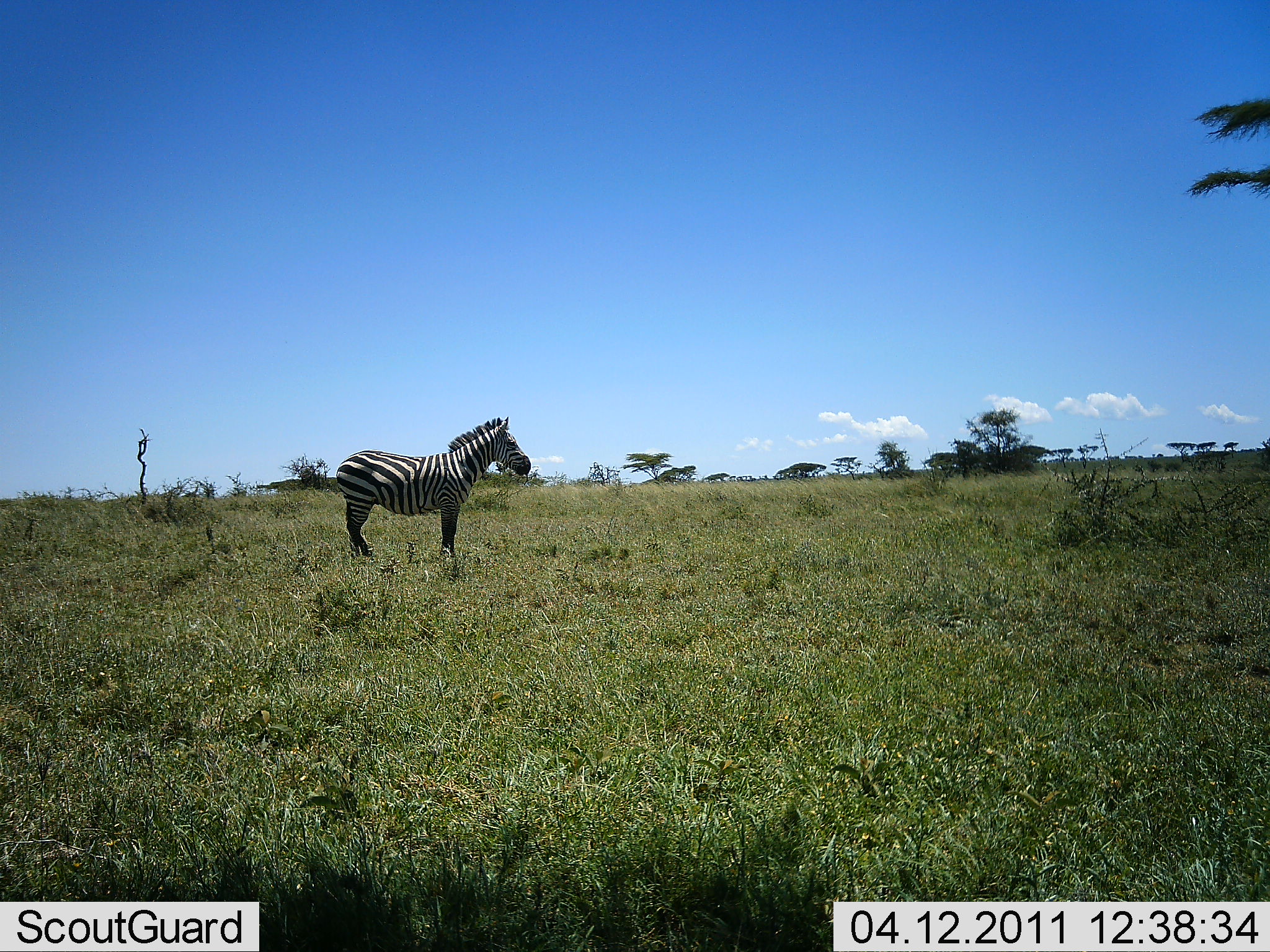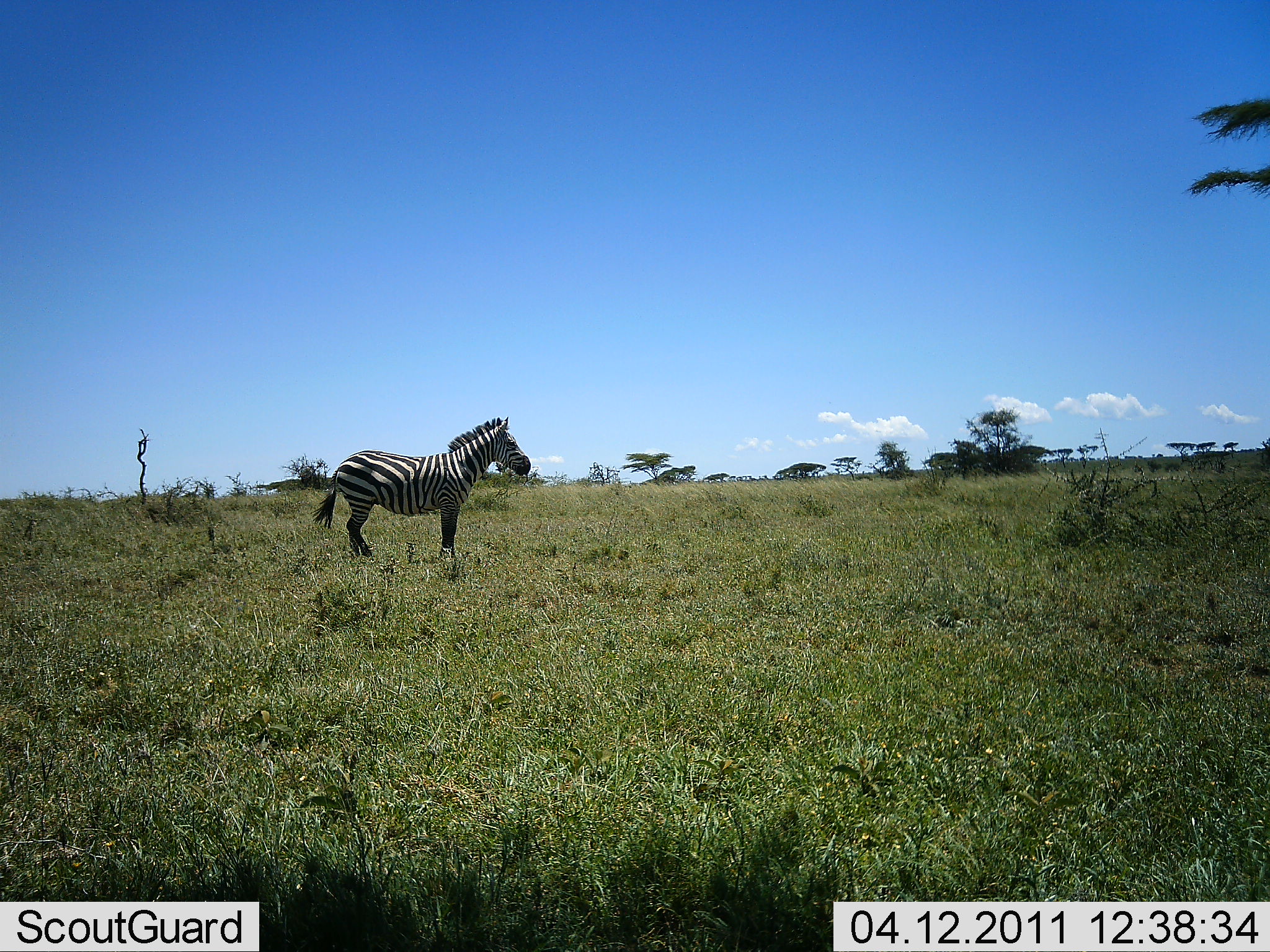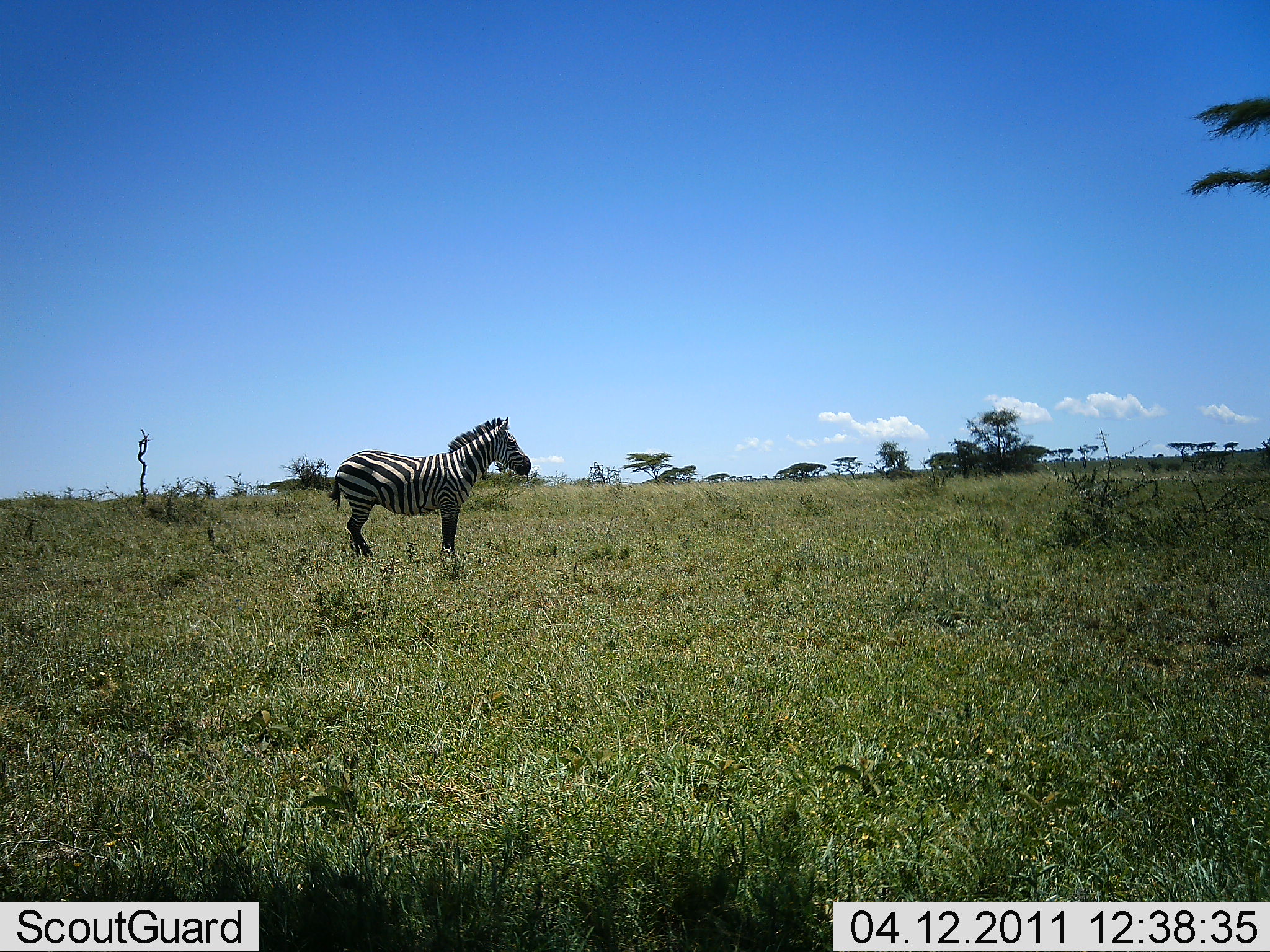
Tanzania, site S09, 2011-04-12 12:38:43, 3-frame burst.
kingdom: Animalia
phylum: Chordata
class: Mammalia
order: Perissodactyla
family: Equidae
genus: Equus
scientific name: Equus quagga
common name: plains zebra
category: zebra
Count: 1.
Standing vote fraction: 100%.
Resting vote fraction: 0%.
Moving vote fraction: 0%.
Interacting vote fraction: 0%.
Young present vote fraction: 0%.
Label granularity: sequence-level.